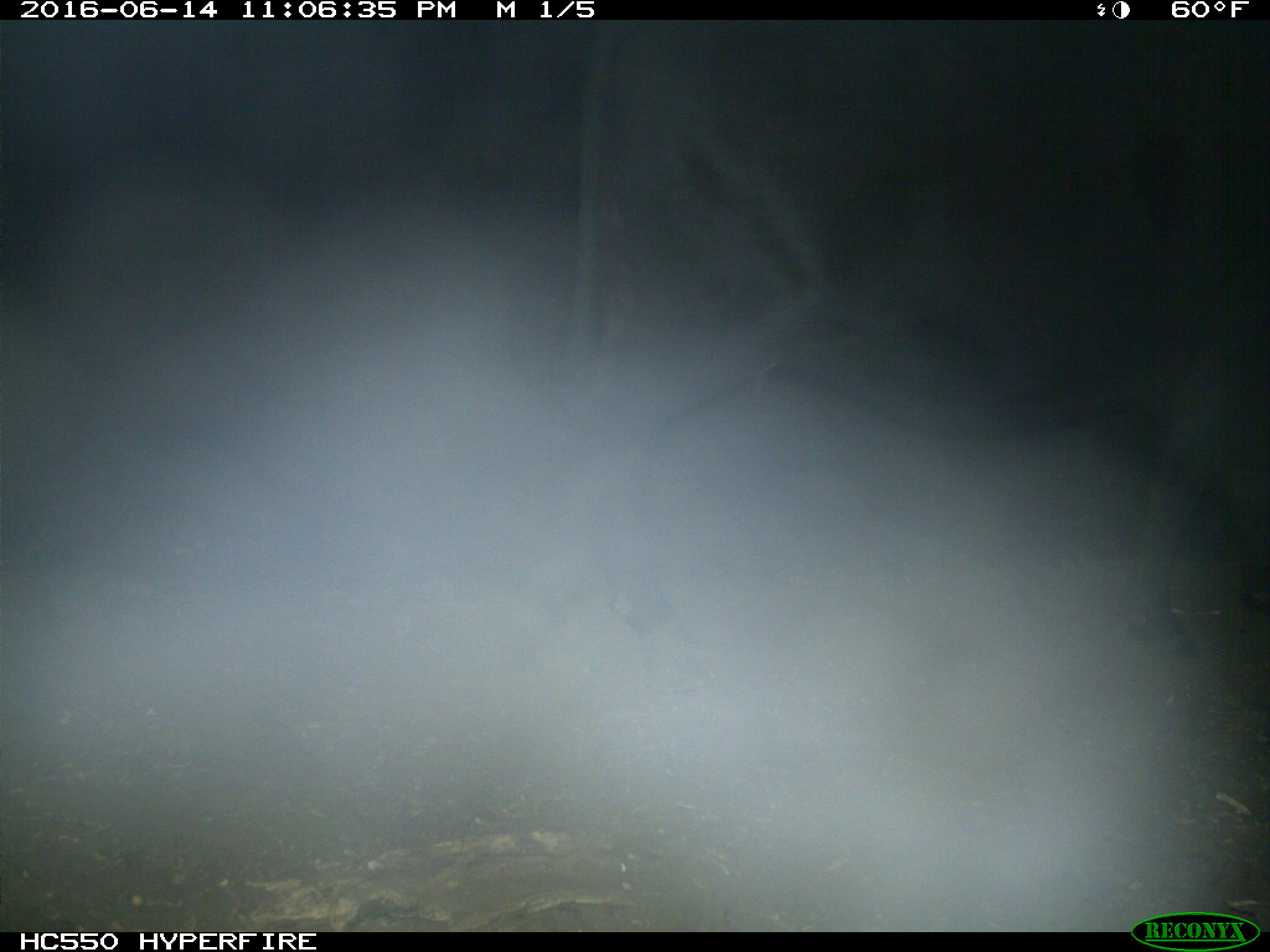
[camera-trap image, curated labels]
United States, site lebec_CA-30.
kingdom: Animalia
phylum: Chordata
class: Mammalia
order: Artiodactyla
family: Bovidae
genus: Bos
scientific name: Bos taurus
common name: domestic cow